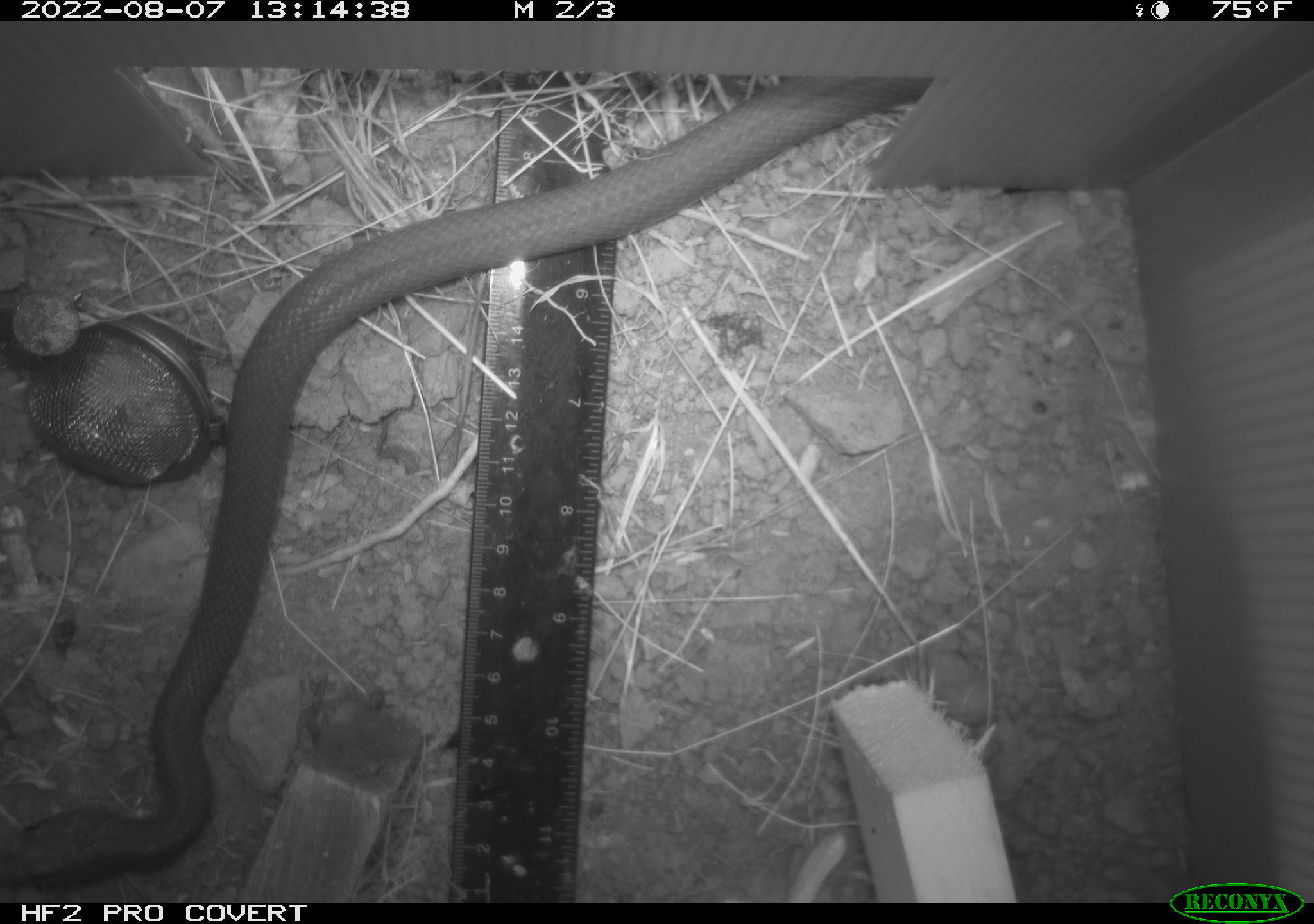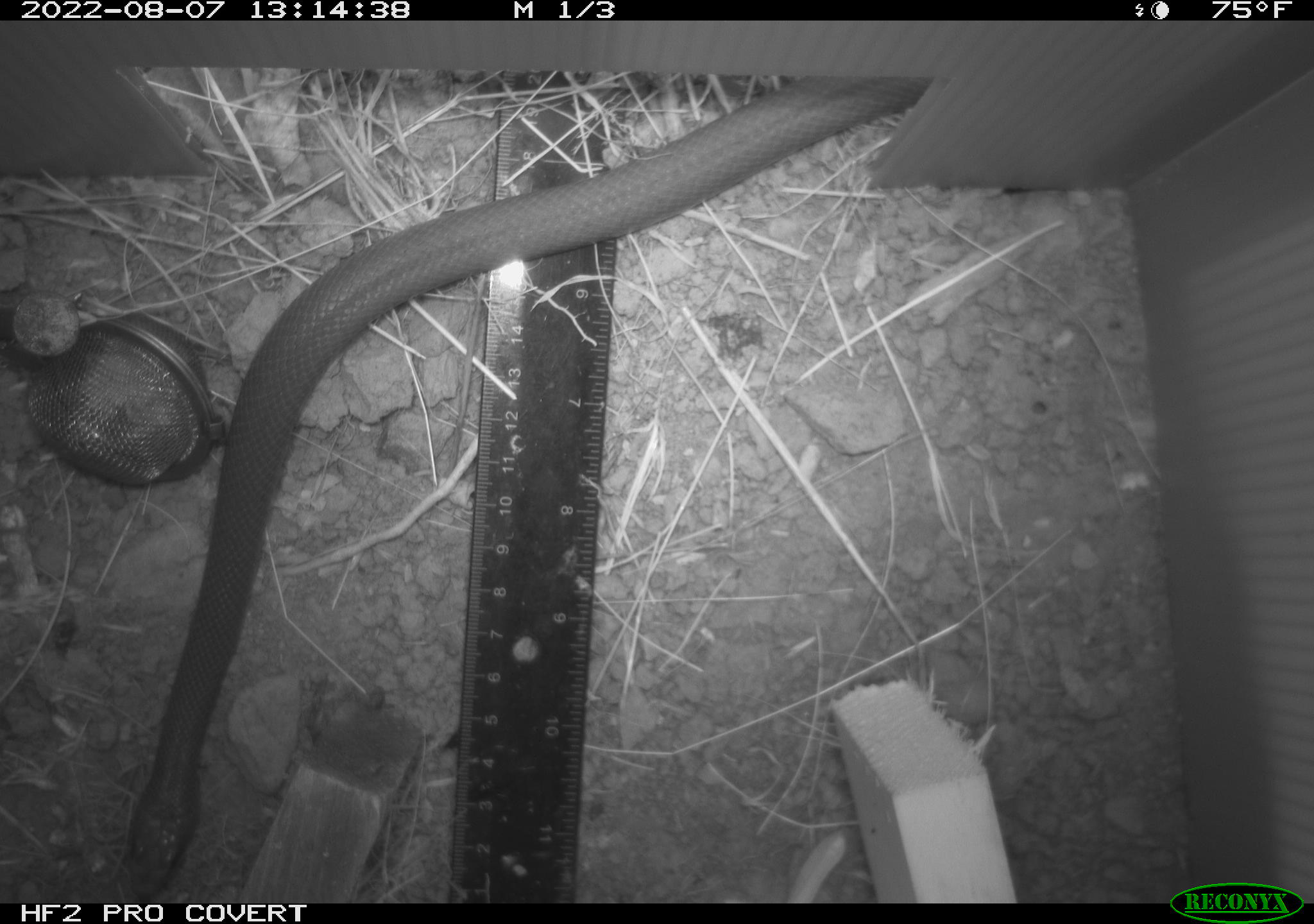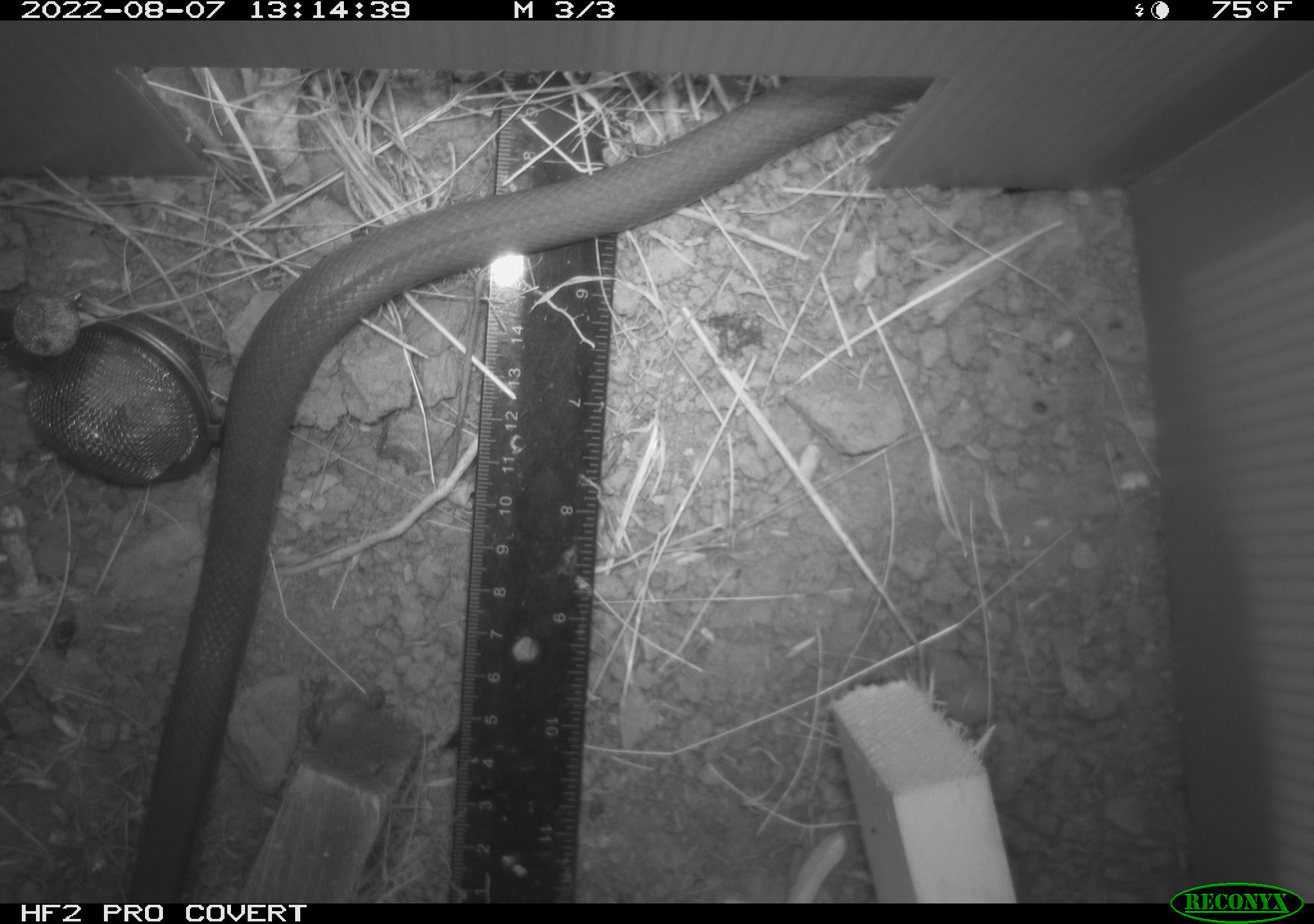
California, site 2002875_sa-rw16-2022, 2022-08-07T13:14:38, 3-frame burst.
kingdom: Animalia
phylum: Chordata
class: Reptilia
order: Squamata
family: Colubridae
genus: Coluber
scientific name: Coluber constrictor mormon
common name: western yellow-bellied racer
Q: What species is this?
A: Western yellow-bellied racer (Coluber constrictor mormon).